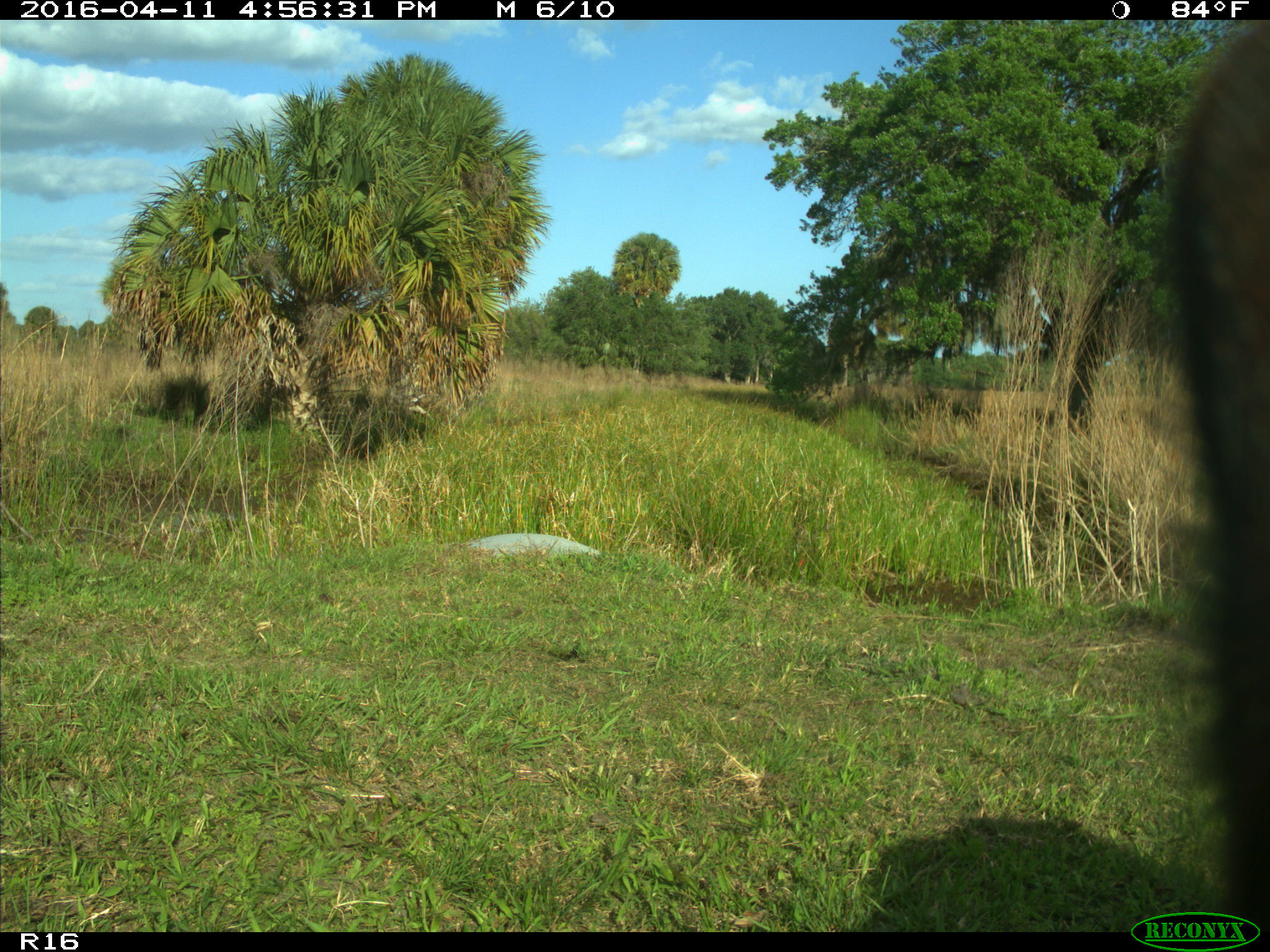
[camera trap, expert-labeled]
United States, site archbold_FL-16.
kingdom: Animalia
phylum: Chordata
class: Mammalia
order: Artiodactyla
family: Bovidae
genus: Bos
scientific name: Bos taurus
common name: domestic cow